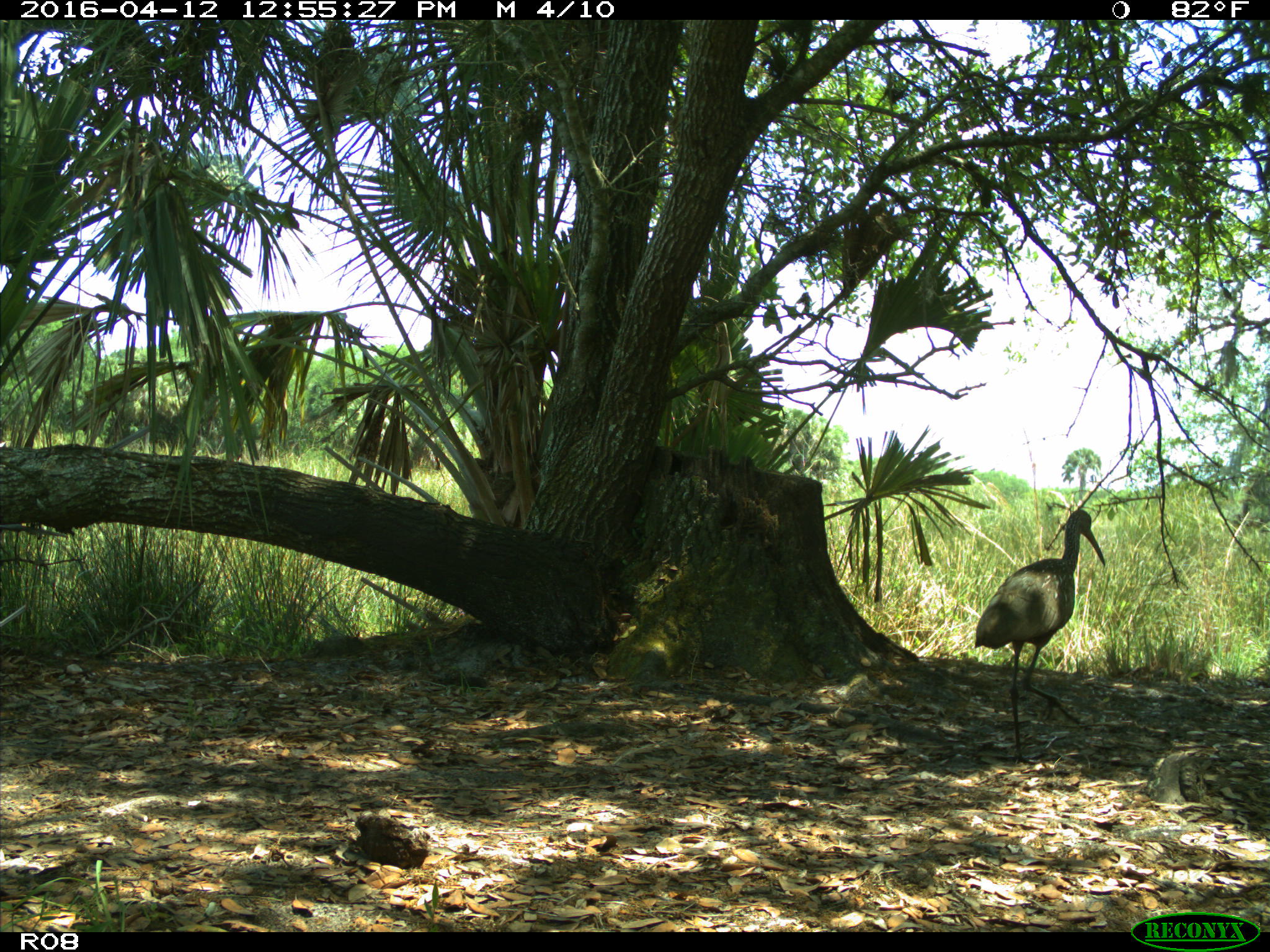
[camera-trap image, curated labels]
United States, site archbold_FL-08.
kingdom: Animalia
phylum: Chordata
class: Aves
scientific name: Aves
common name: birds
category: unidentified bird